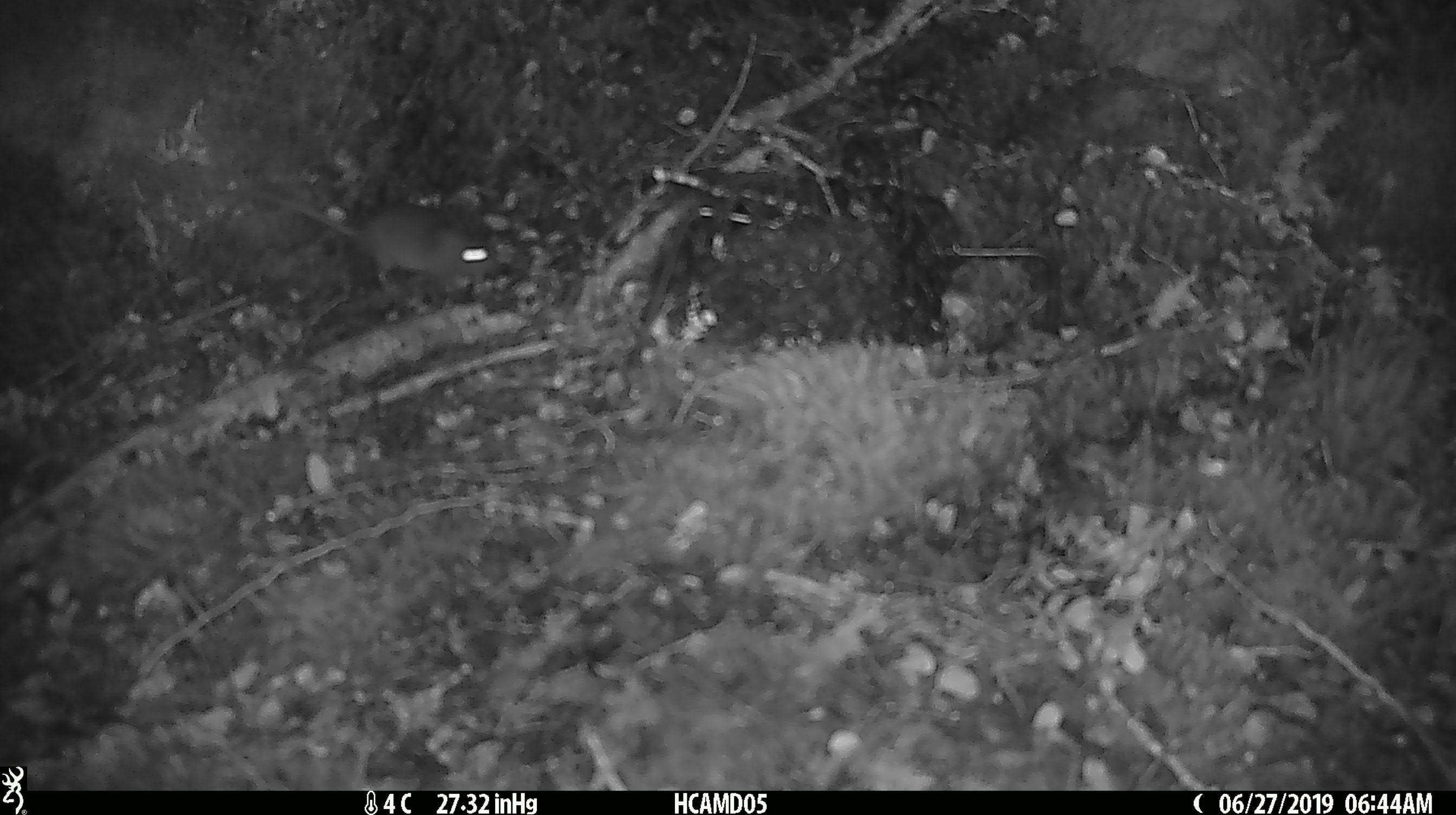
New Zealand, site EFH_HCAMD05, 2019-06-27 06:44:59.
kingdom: Animalia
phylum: Chordata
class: Mammalia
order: Rodentia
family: Muridae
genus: Mus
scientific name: Mus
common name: mouse